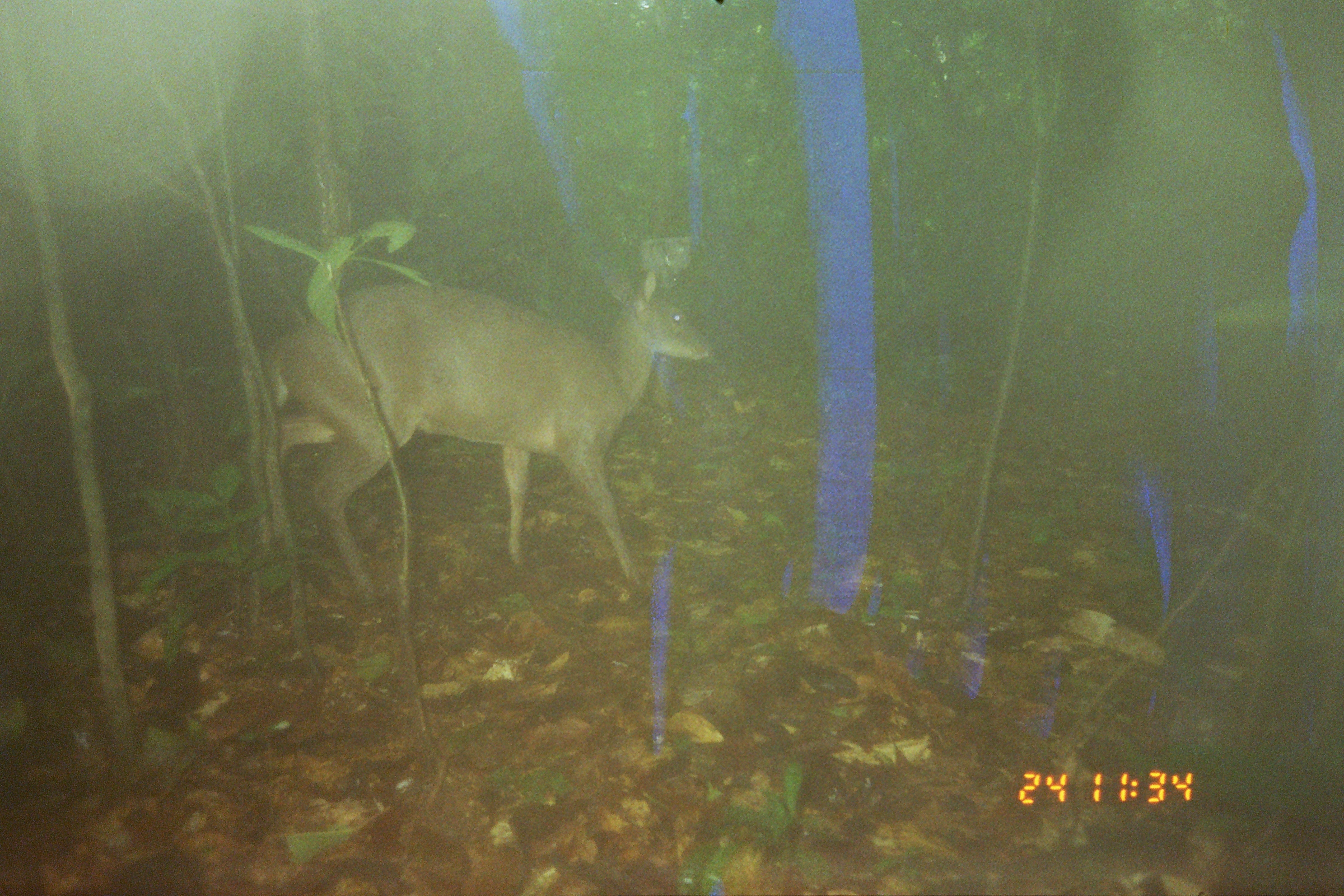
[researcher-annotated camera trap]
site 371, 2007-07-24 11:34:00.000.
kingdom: Animalia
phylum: Chordata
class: Mammalia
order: Artiodactyla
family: Cervidae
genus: Mazama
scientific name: Mazama gouazoubira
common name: gray brocket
Mazama gouazoubira (gray brocket).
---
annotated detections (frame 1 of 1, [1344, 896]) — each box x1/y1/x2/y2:
mazama gouazoubira: 223/260/716/609